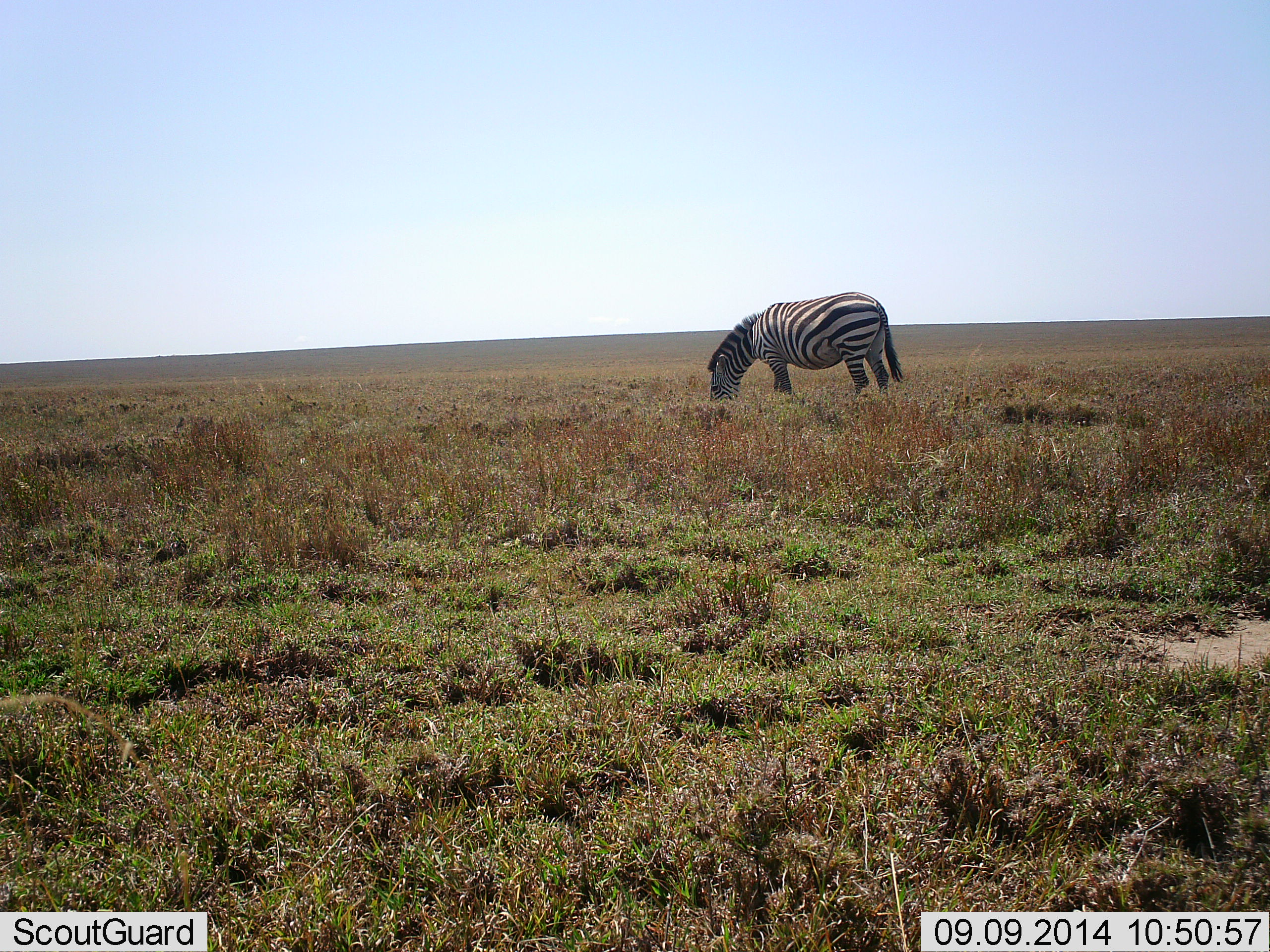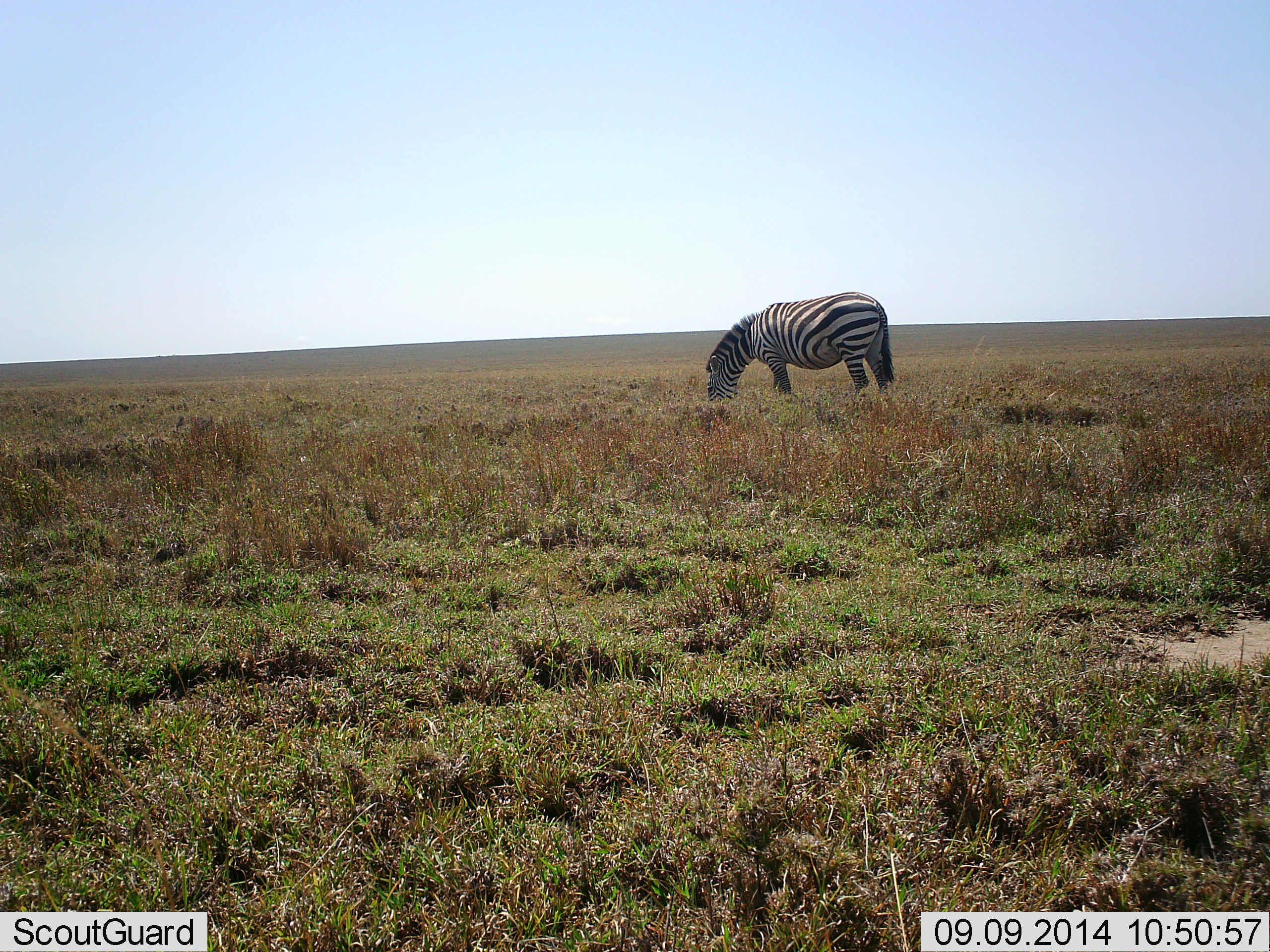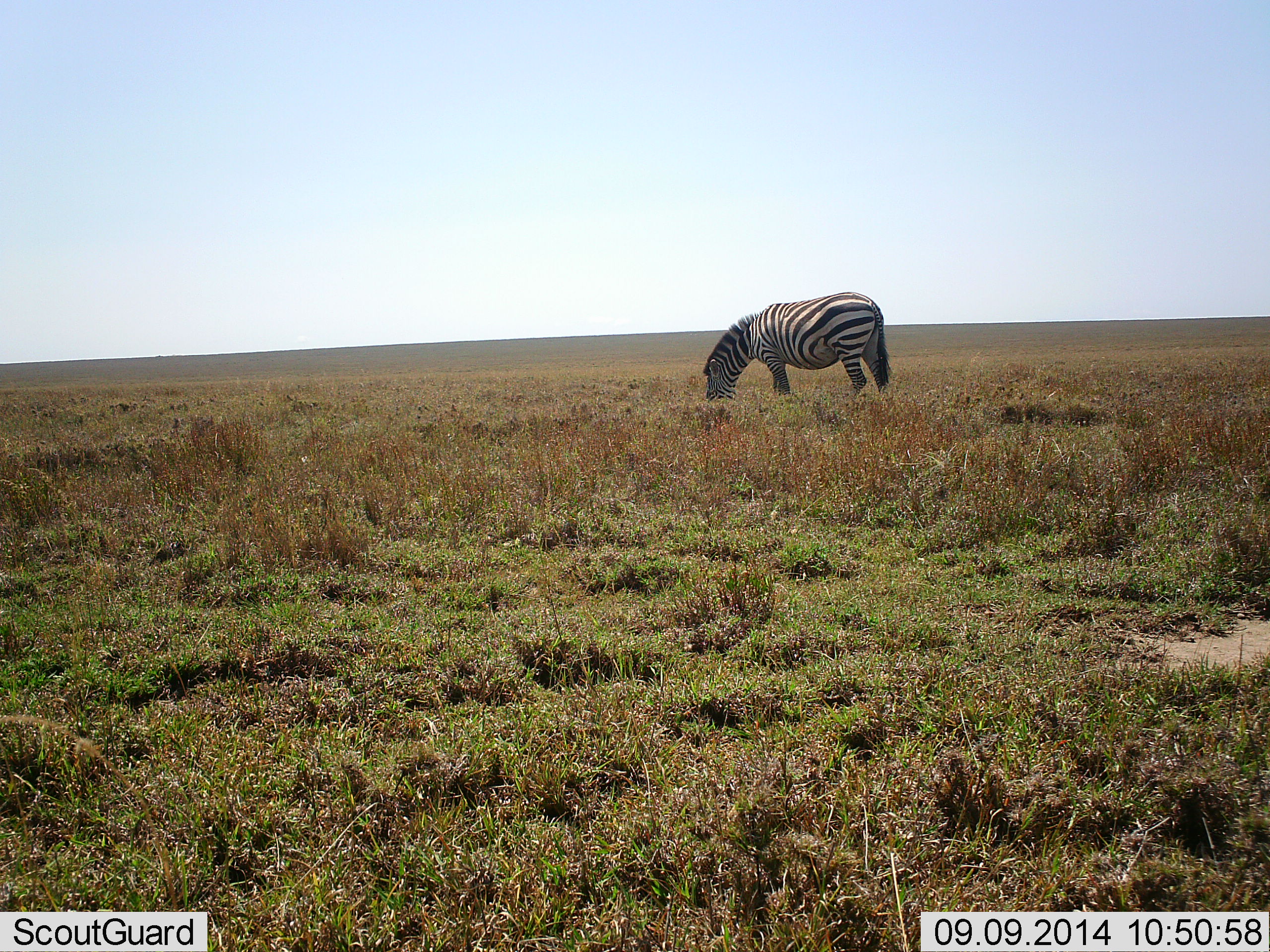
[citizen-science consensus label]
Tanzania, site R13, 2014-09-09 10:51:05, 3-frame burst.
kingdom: Animalia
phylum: Chordata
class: Mammalia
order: Perissodactyla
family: Equidae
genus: Equus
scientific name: Equus quagga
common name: plains zebra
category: zebra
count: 1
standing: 30%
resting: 0%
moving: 0%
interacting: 0%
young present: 0%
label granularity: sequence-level